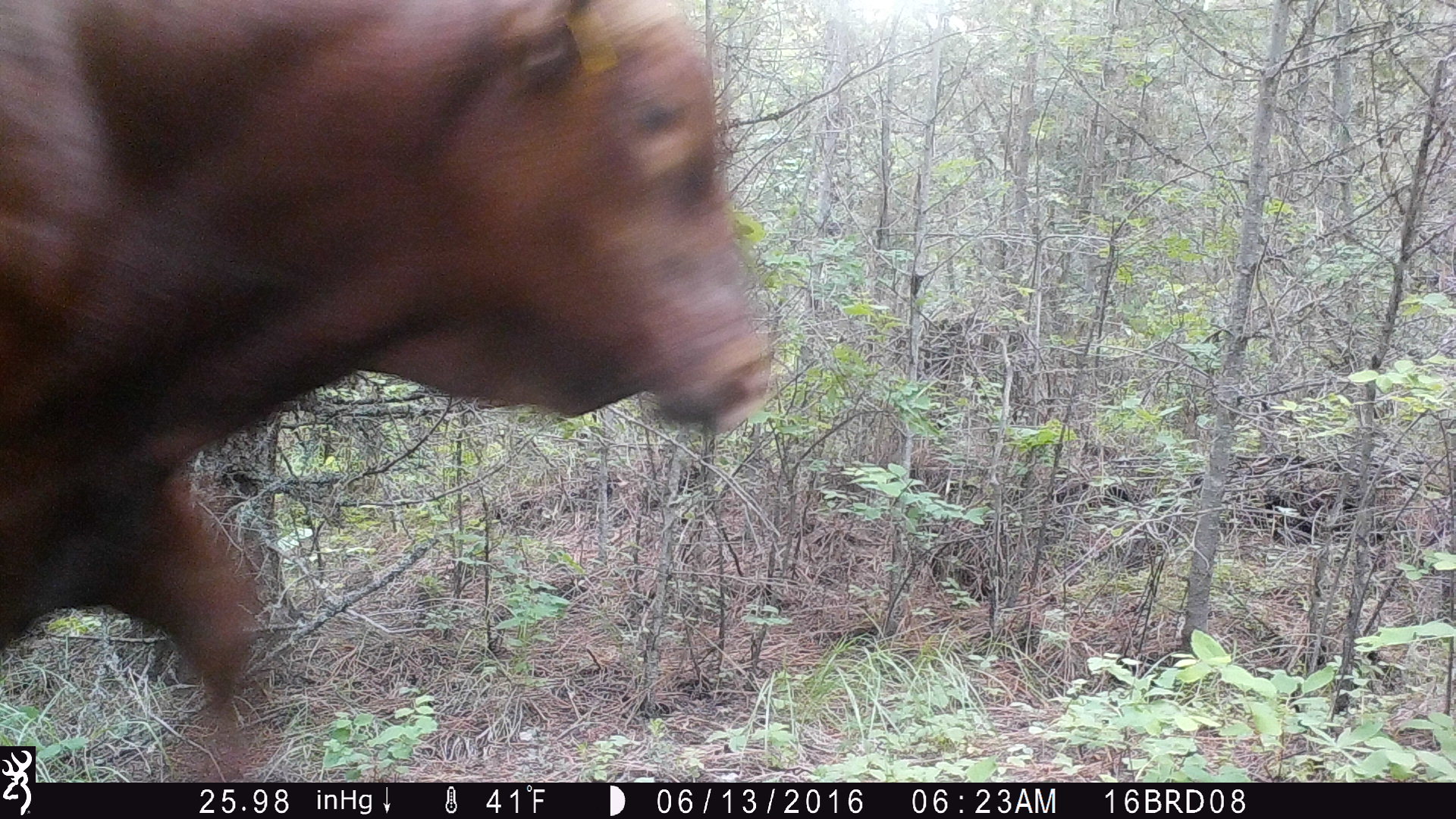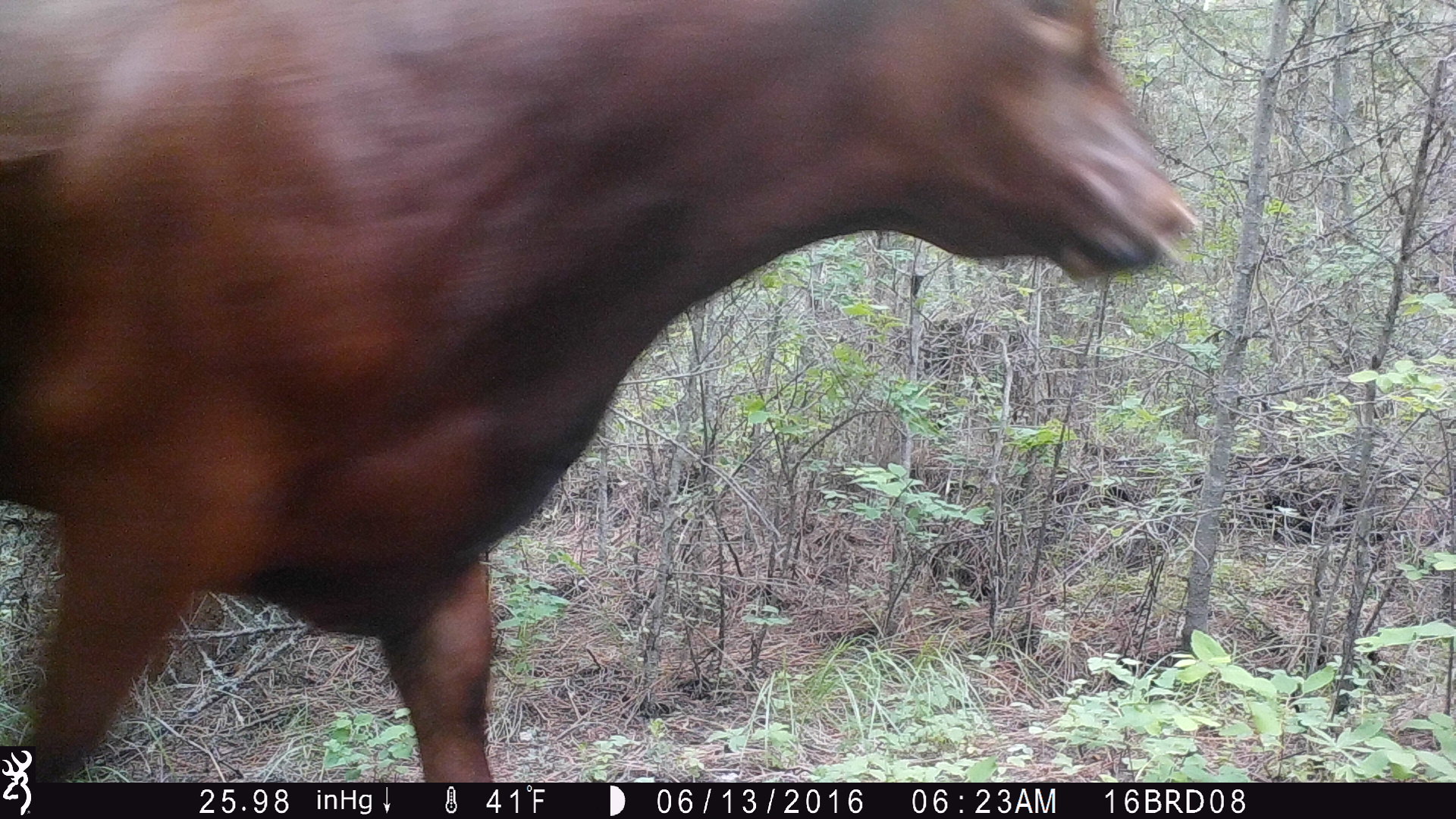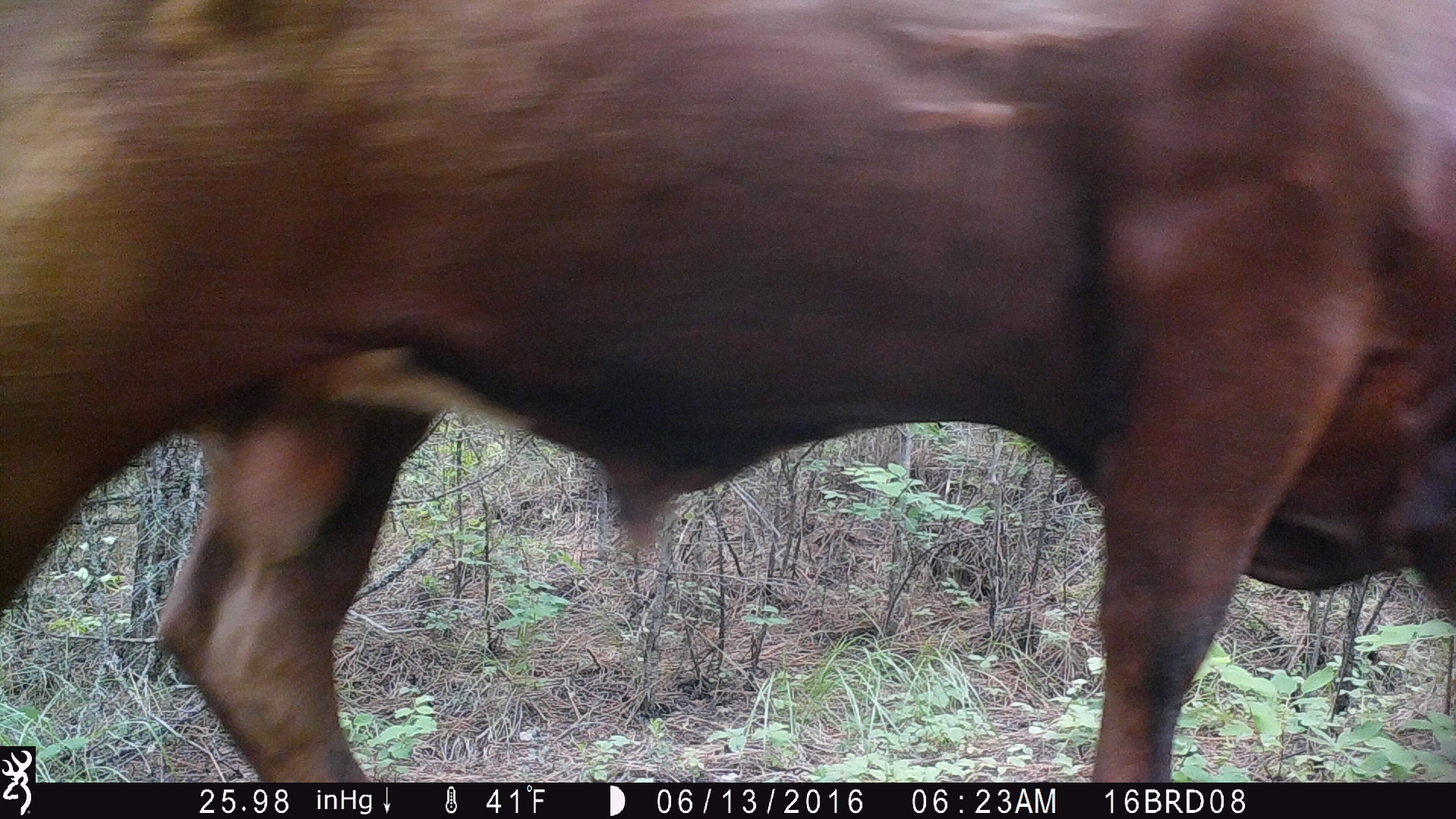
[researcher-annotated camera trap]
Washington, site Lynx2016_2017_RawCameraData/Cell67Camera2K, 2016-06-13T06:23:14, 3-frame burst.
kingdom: Animalia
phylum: Chordata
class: Mammalia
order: Artiodactyla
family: Bovidae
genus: Bos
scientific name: Bos taurus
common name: domestic cattle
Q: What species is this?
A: Domestic cattle (Bos taurus).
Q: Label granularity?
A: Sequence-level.